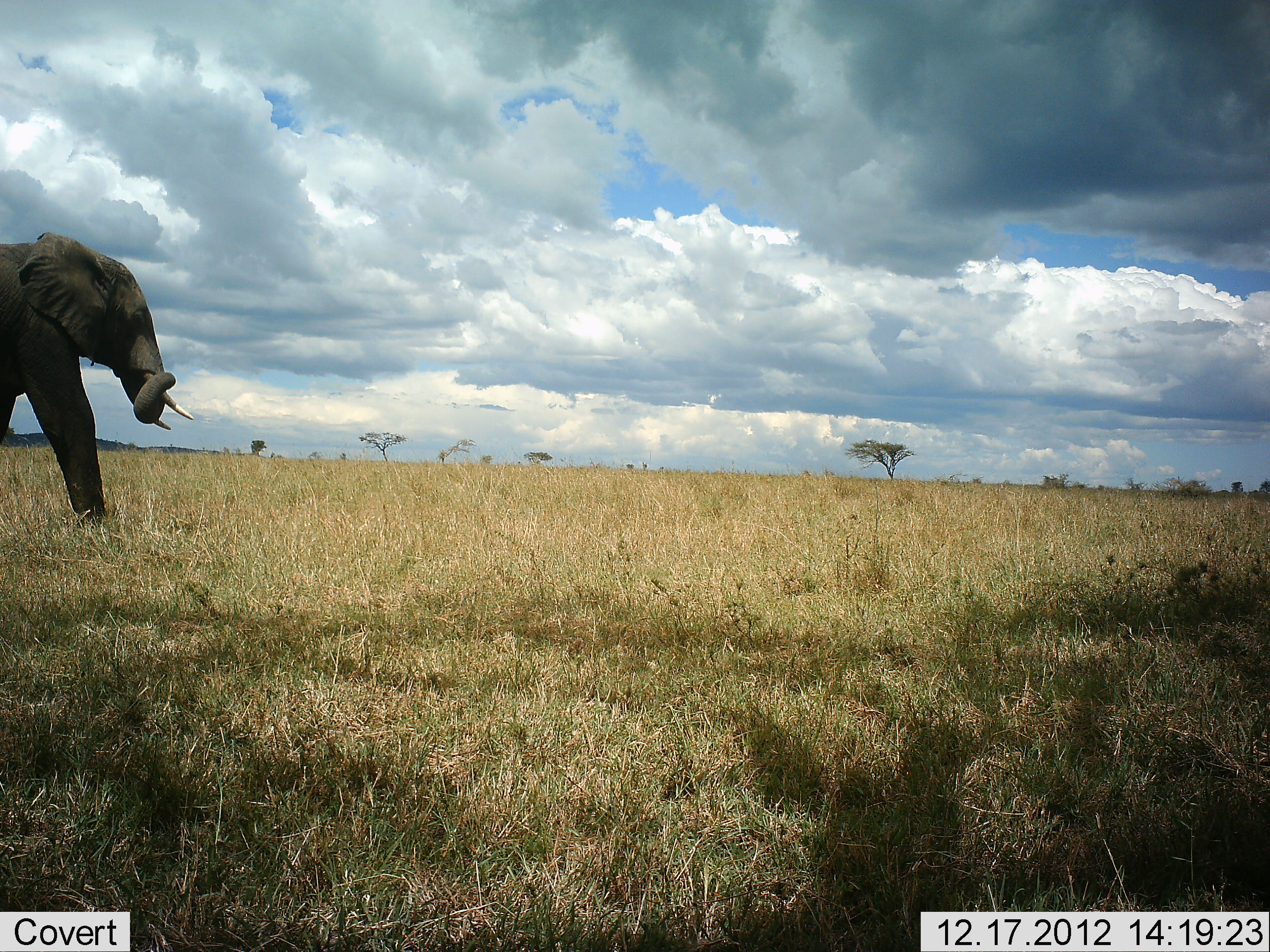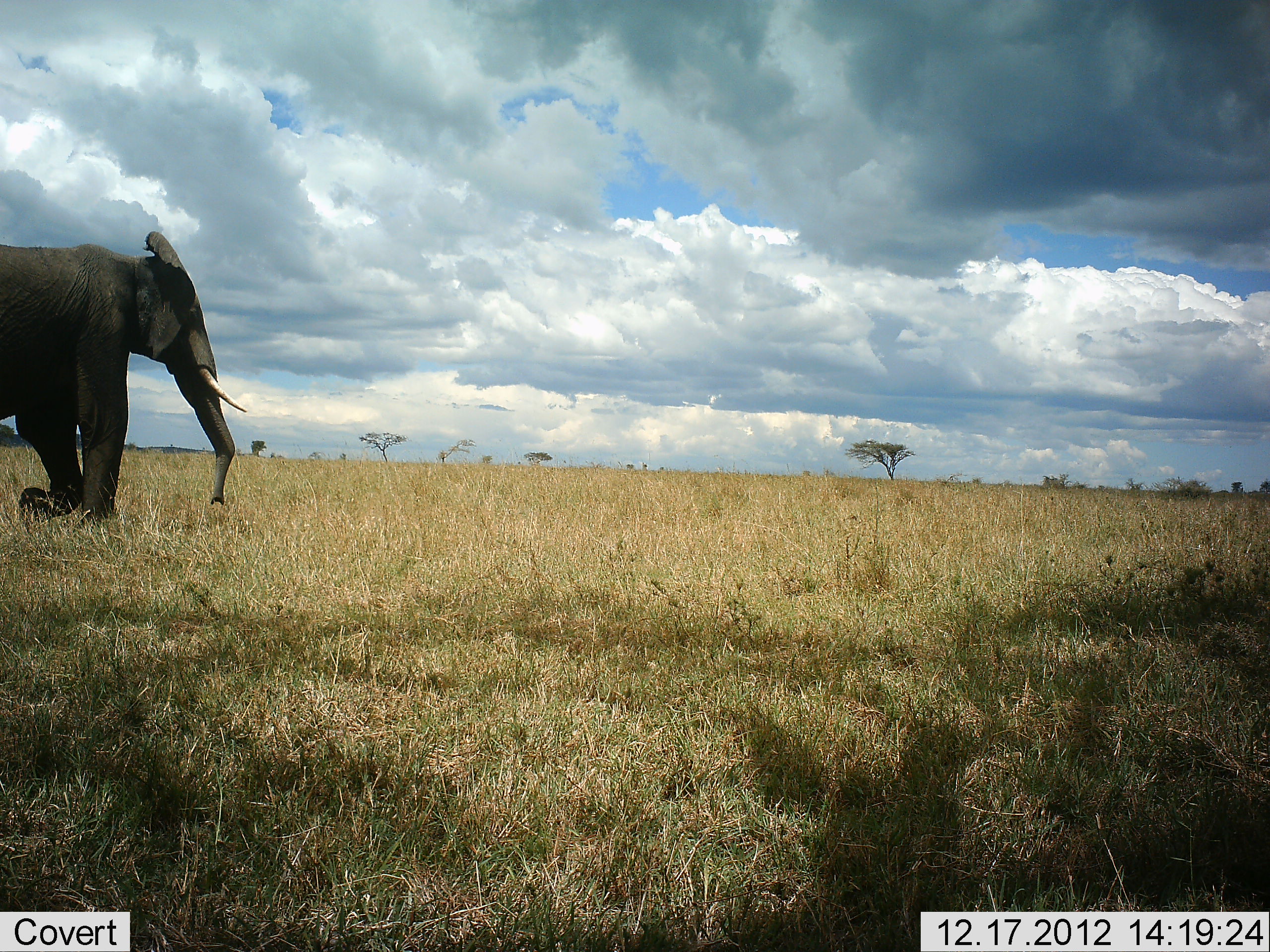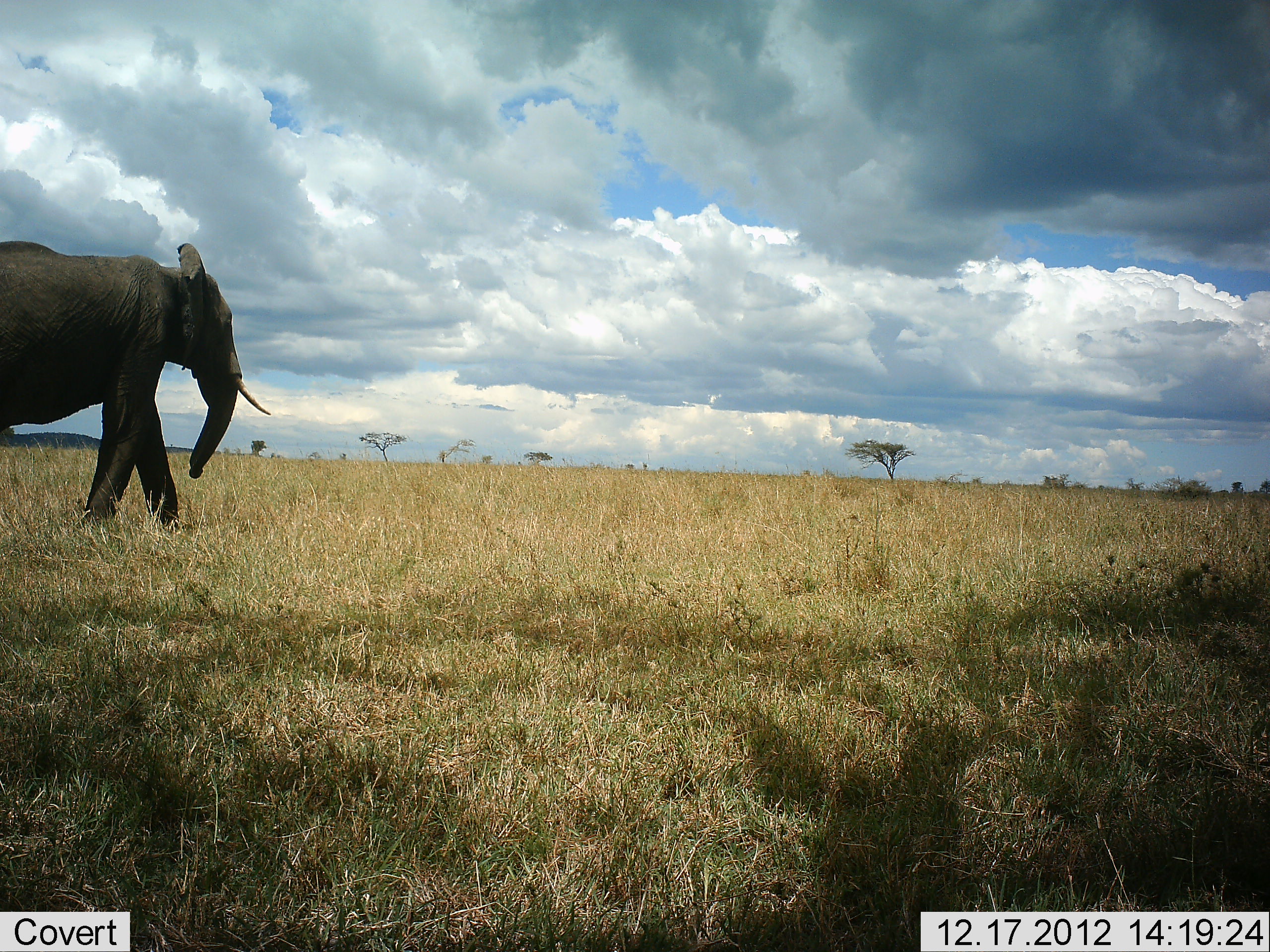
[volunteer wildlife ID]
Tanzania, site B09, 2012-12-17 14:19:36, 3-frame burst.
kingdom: Animalia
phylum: Chordata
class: Mammalia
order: Proboscidea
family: Elephantidae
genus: Loxodonta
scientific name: Loxodonta africana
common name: african bush elephant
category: elephant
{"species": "elephant (african bush elephant) (Loxodonta africana)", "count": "1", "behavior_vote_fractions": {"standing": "2%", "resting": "0%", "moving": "98%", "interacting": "0%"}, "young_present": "0%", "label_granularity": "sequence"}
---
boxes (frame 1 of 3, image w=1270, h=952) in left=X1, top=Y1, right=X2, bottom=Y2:
animal: left=0, top=233, right=193, bottom=528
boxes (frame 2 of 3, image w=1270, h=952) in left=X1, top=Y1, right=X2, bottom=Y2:
animal: left=0, top=232, right=247, bottom=521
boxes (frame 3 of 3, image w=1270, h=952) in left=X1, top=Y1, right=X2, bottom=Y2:
animal: left=0, top=241, right=270, bottom=529